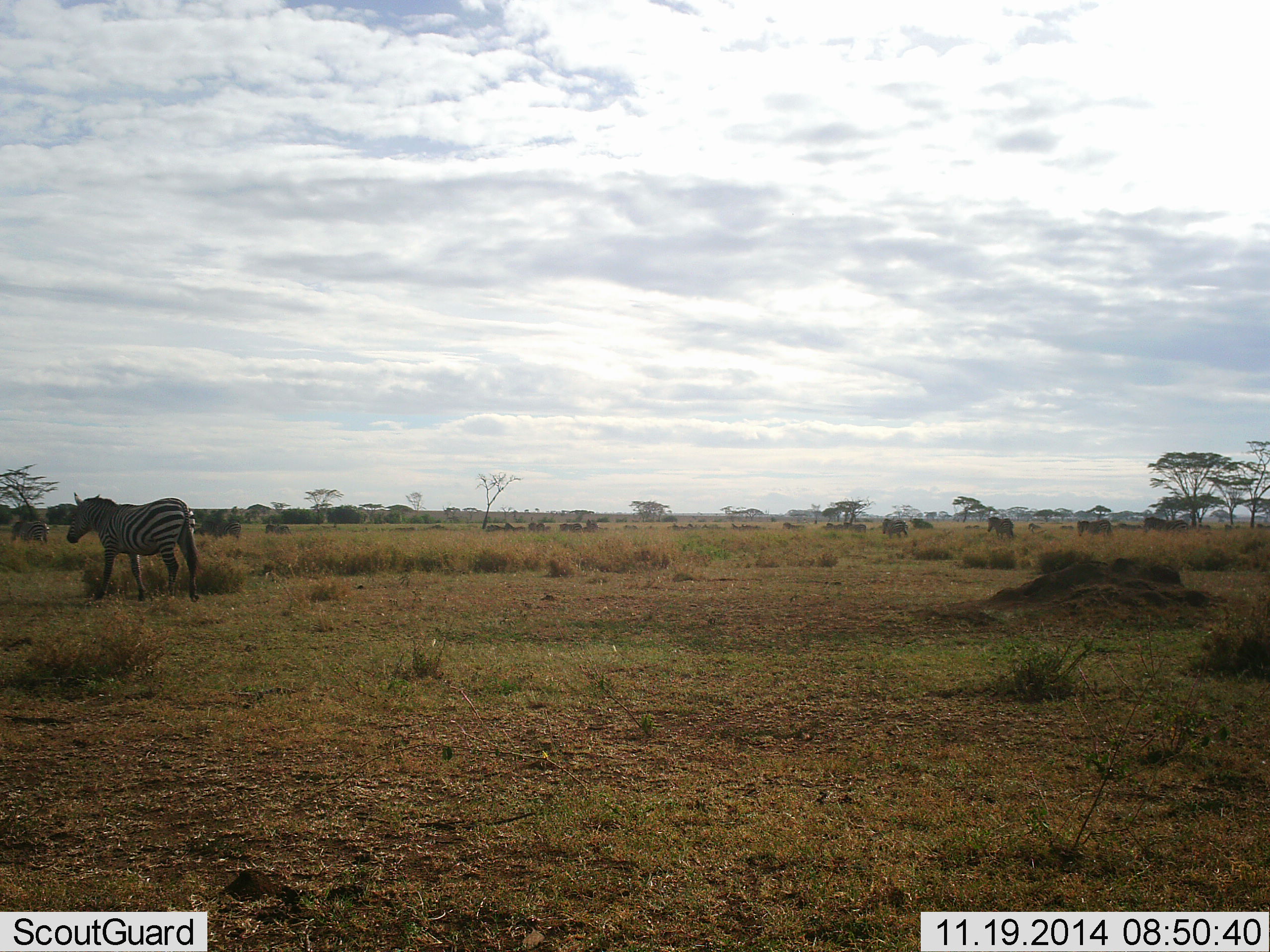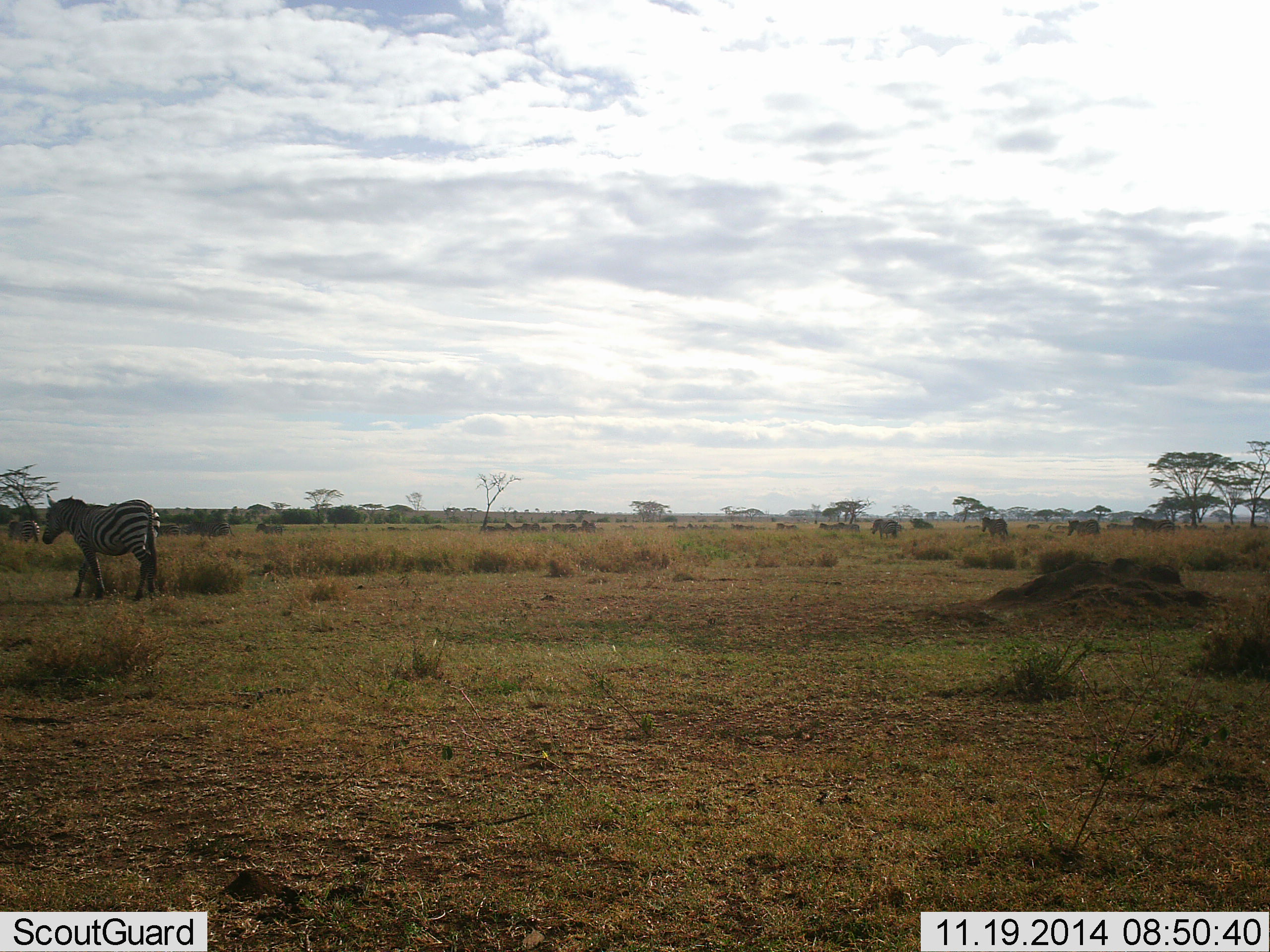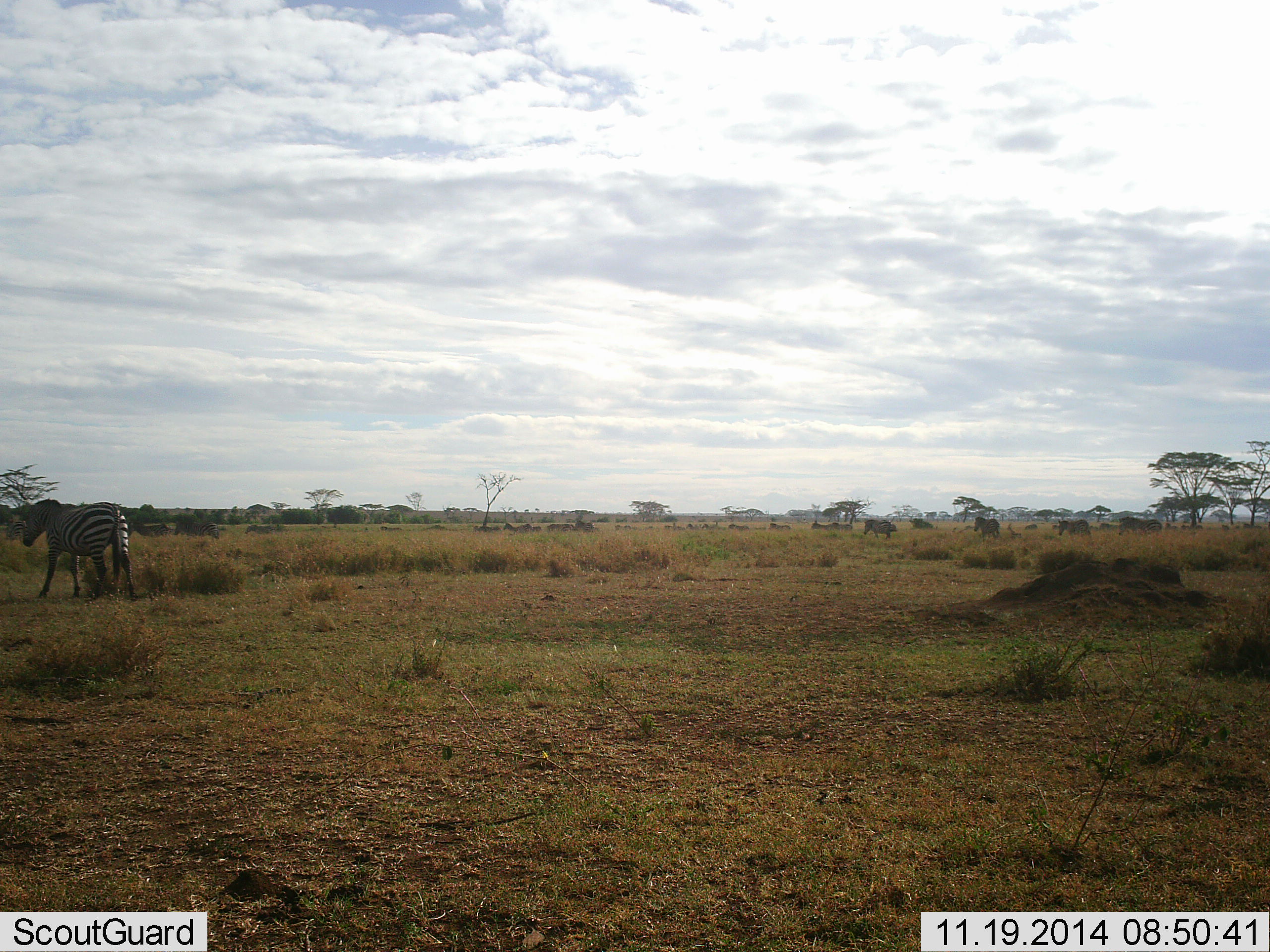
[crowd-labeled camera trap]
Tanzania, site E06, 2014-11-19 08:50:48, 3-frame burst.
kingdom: Animalia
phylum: Chordata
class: Mammalia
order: Perissodactyla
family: Equidae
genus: Equus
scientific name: Equus quagga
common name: plains zebra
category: zebra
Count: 11-50.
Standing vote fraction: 25%.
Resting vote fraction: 0%.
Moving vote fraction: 92%.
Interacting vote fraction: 0%.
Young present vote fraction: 0%.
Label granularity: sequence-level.